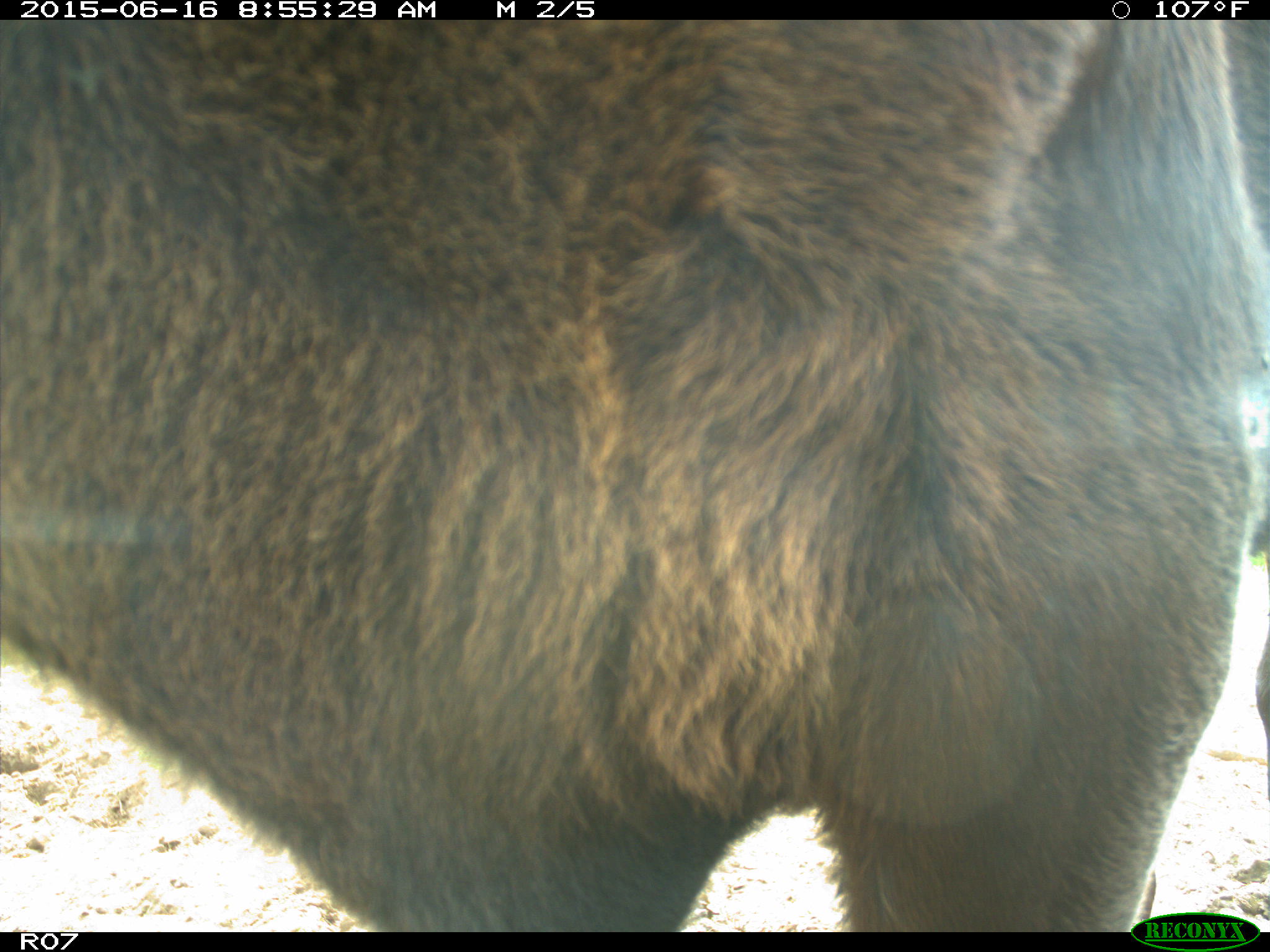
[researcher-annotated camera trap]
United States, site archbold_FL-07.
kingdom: Animalia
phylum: Chordata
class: Mammalia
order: Artiodactyla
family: Bovidae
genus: Bos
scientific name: Bos taurus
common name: domestic cow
Bos taurus (domestic cow).